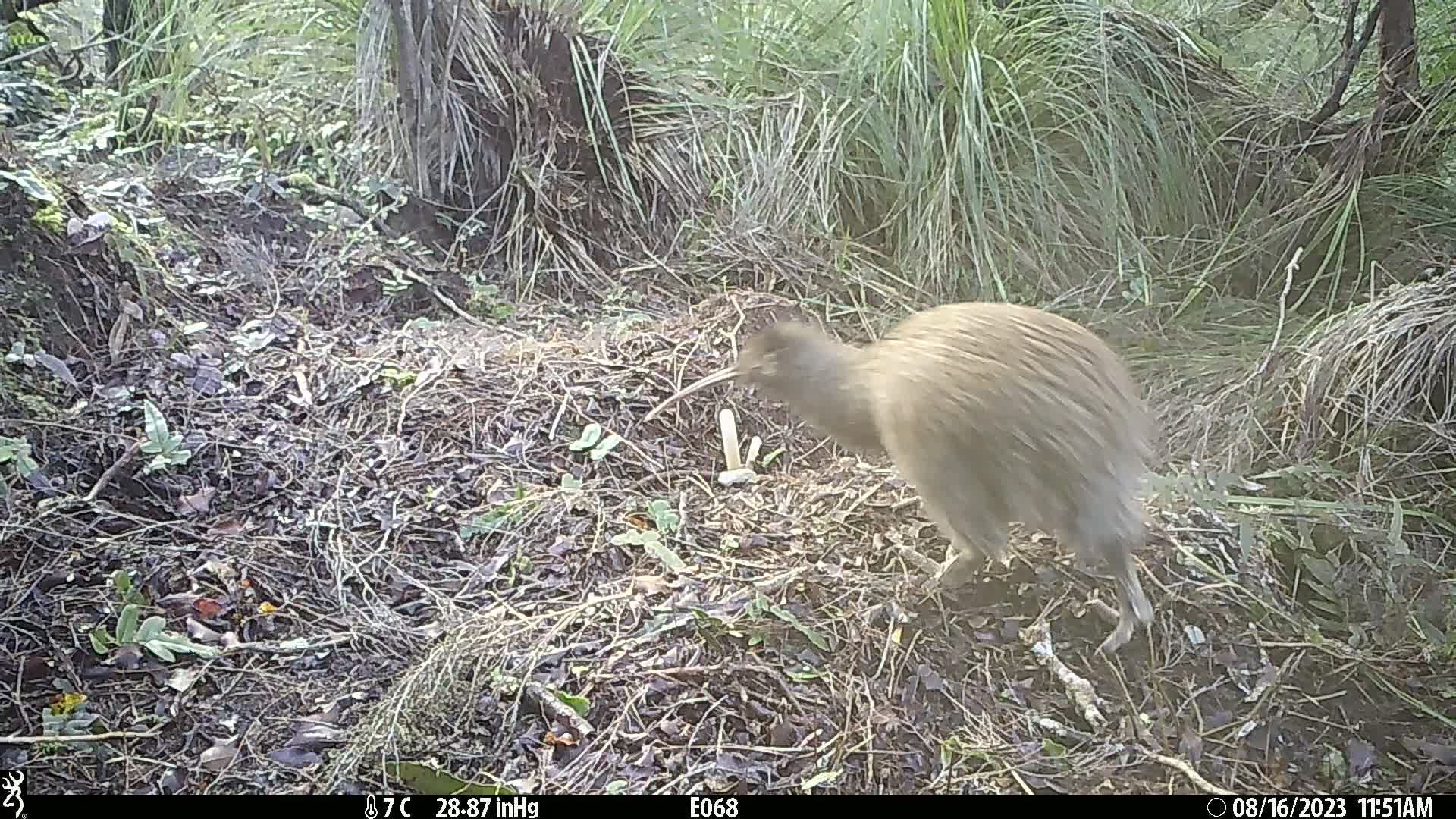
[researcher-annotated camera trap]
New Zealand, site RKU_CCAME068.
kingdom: Animalia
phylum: Chordata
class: Aves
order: Apterygiformes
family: Apterygidae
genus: Apteryx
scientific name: Apteryx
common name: kiwi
Kiwi (Apteryx).